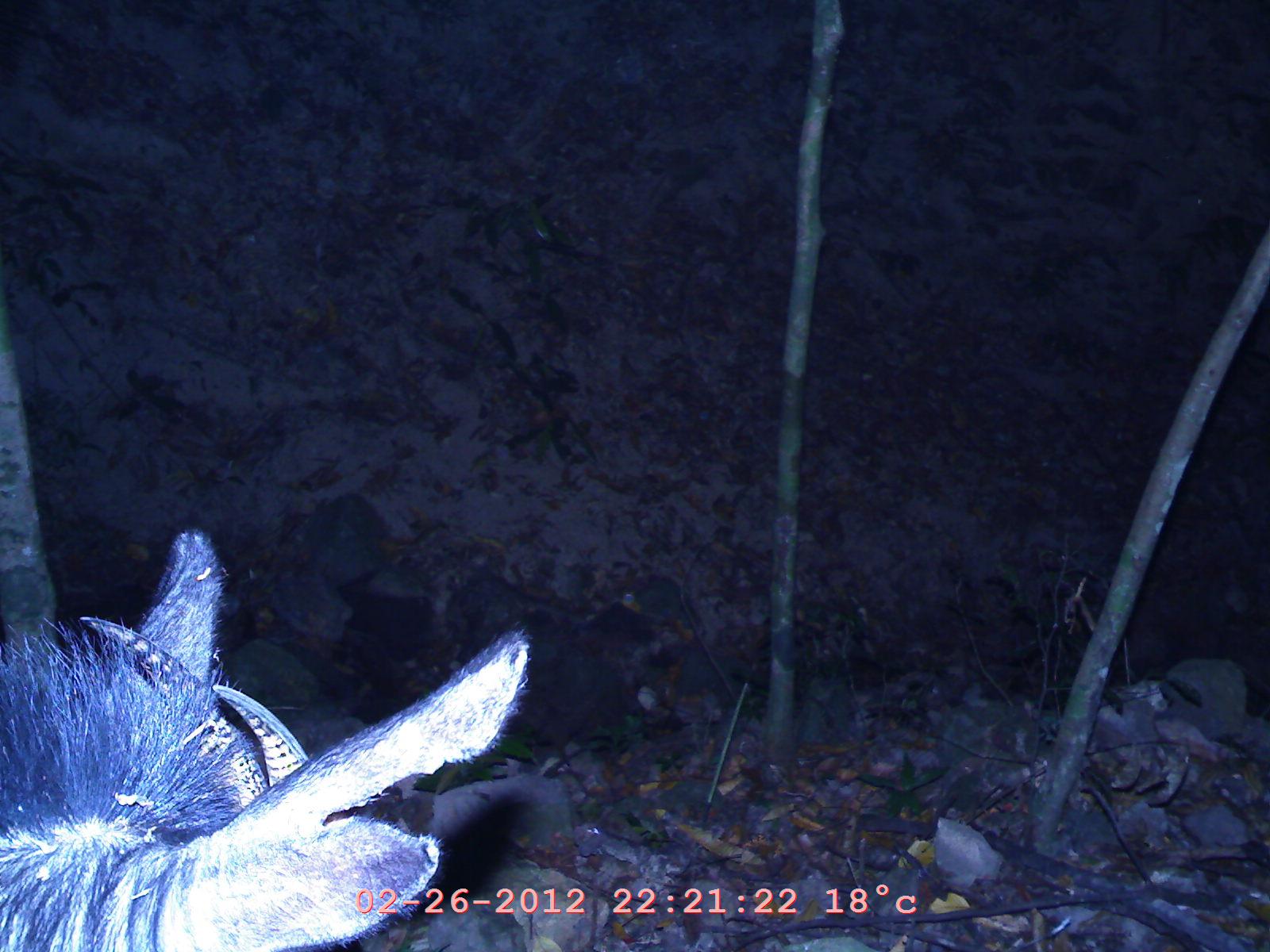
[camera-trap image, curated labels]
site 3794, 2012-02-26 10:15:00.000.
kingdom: Animalia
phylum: Chordata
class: Mammalia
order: Artiodactyla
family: Bovidae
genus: Capricornis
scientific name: Capricornis sumatraensis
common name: chinese serow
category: capricornis milneedwardsii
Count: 1.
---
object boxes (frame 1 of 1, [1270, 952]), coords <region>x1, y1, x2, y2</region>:
capricornis milneedwardsii: <region>0, 524, 532, 952</region>